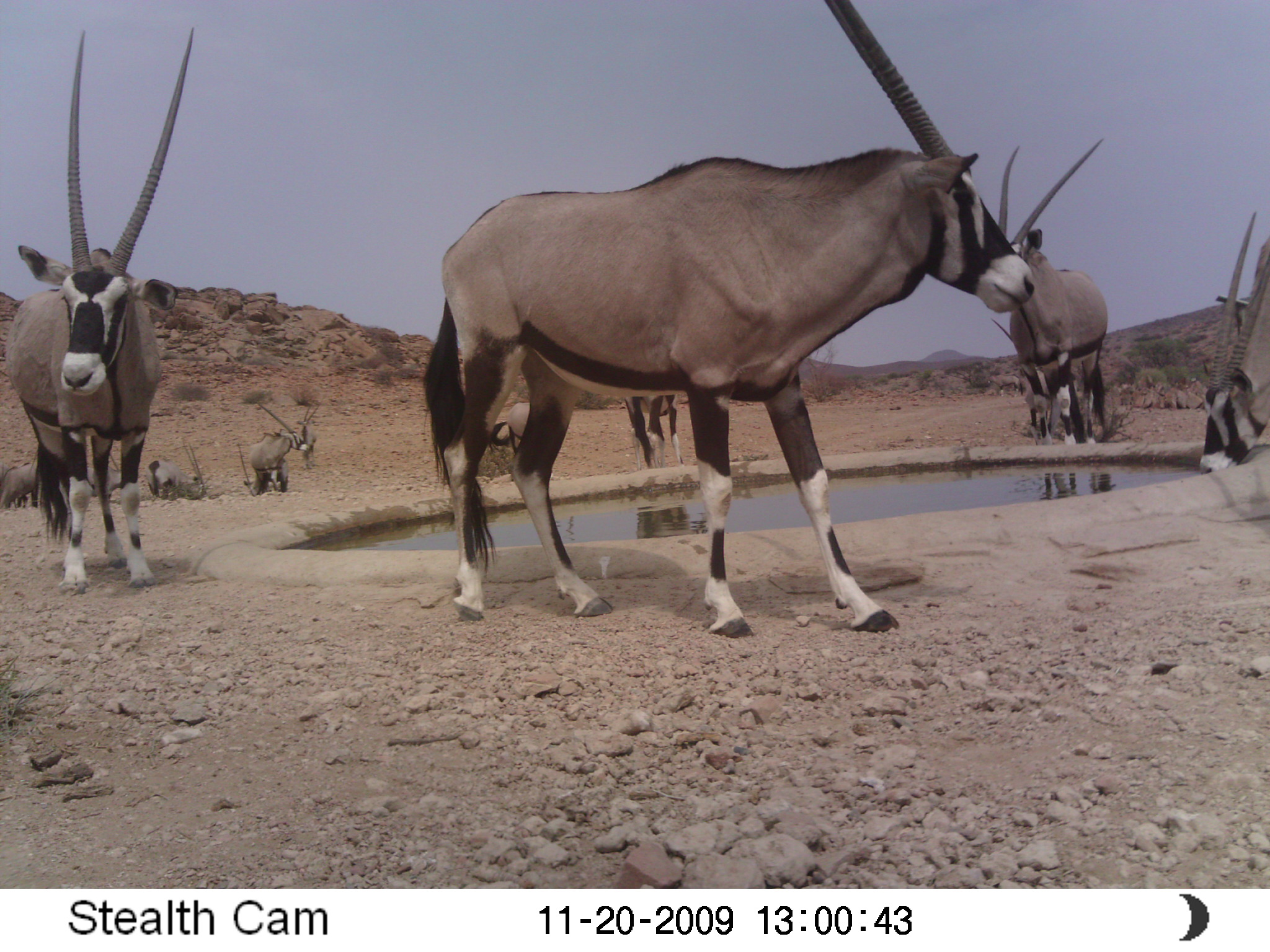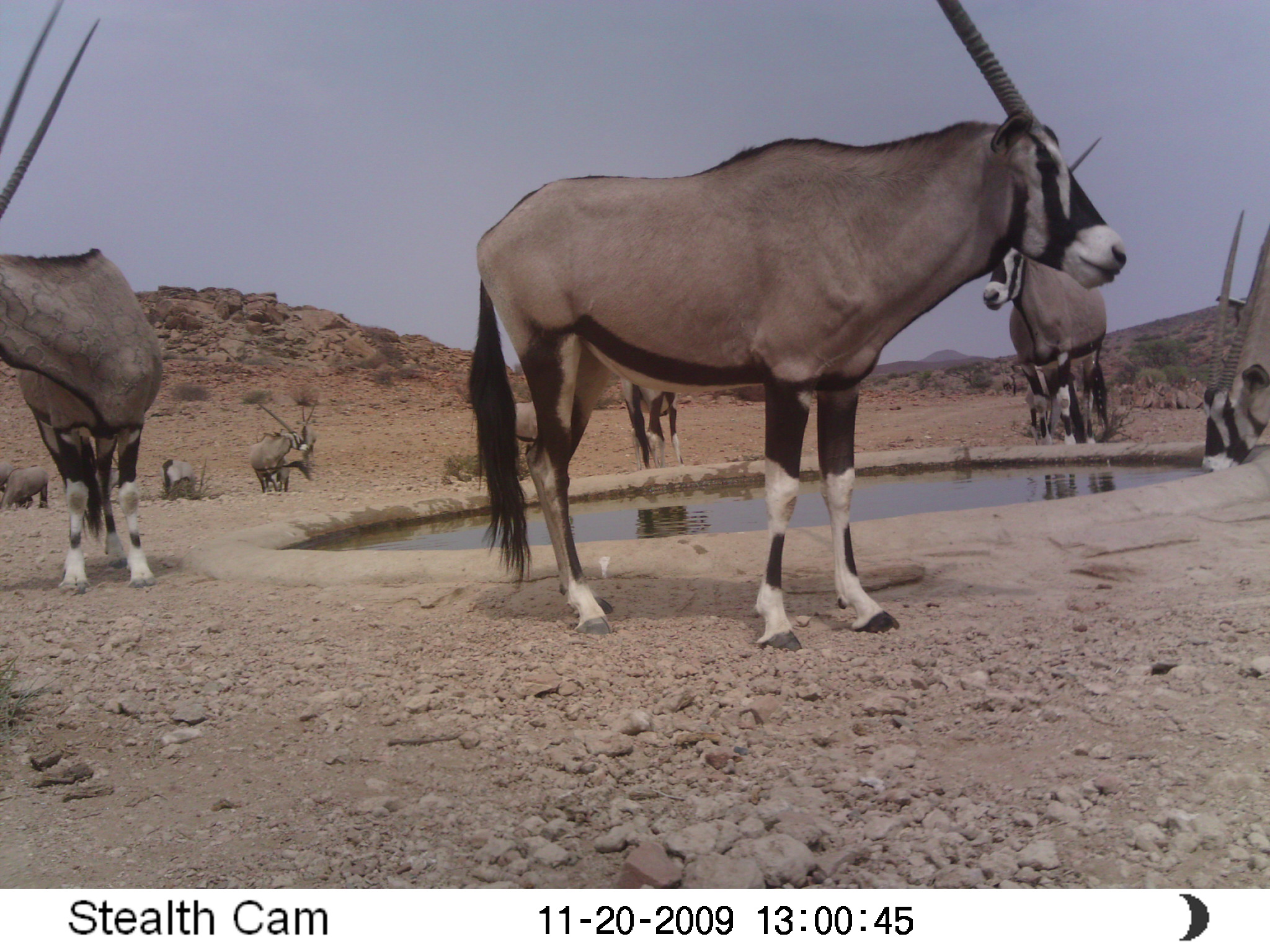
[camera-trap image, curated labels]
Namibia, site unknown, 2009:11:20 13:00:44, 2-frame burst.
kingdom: Animalia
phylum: Chordata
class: Mammalia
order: Artiodactyla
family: Bovidae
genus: Oryx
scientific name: Oryx gazella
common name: gemsbok